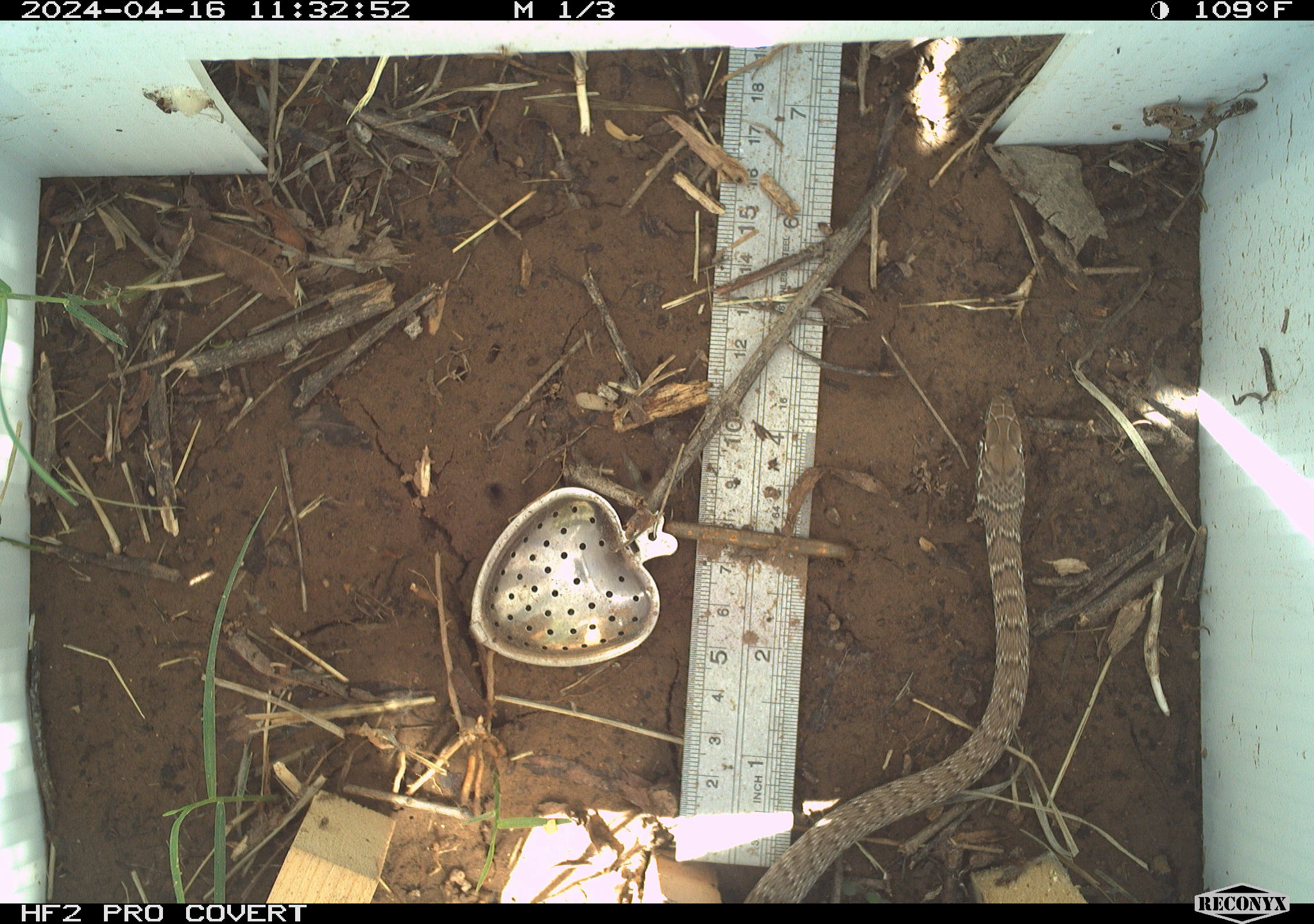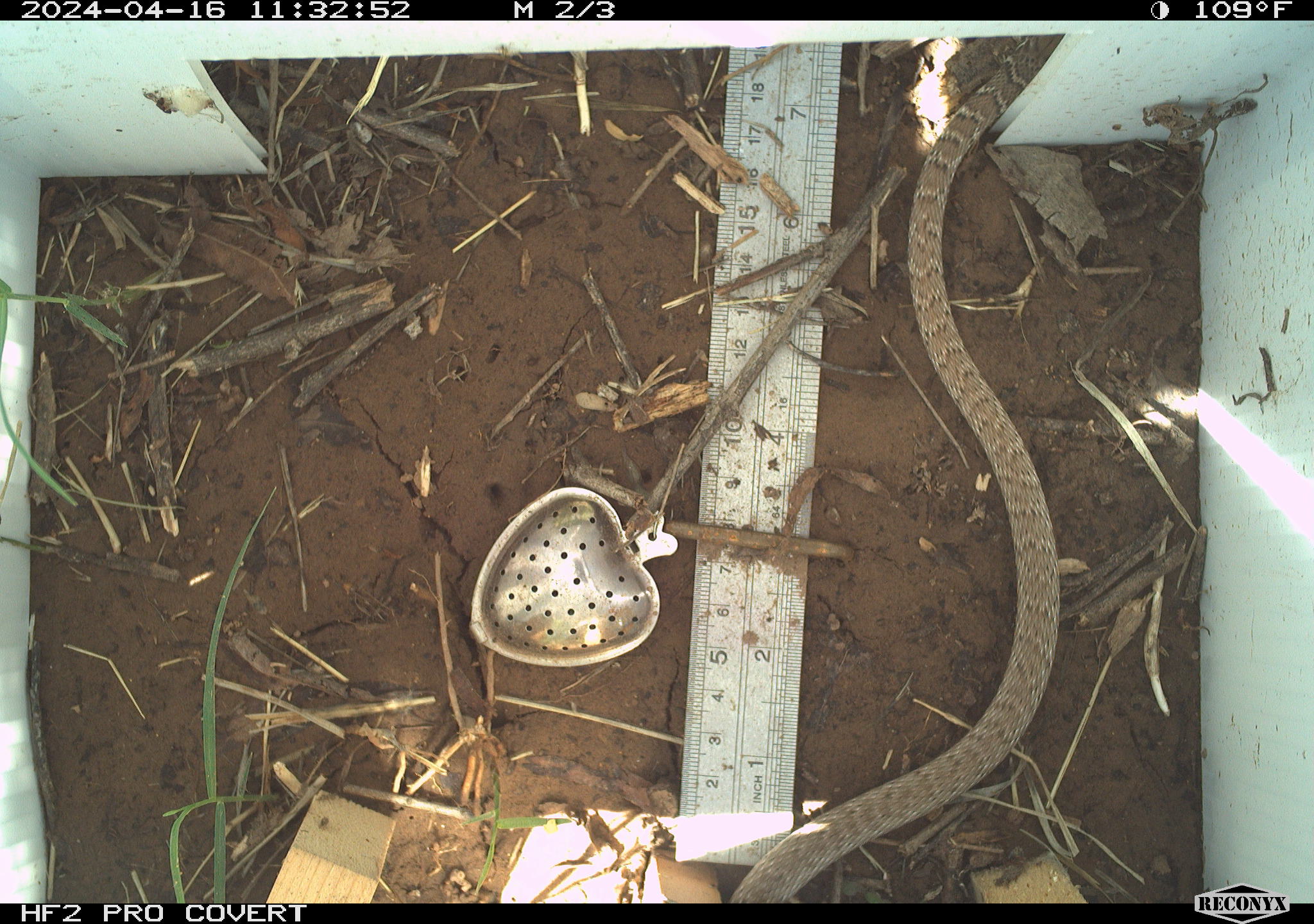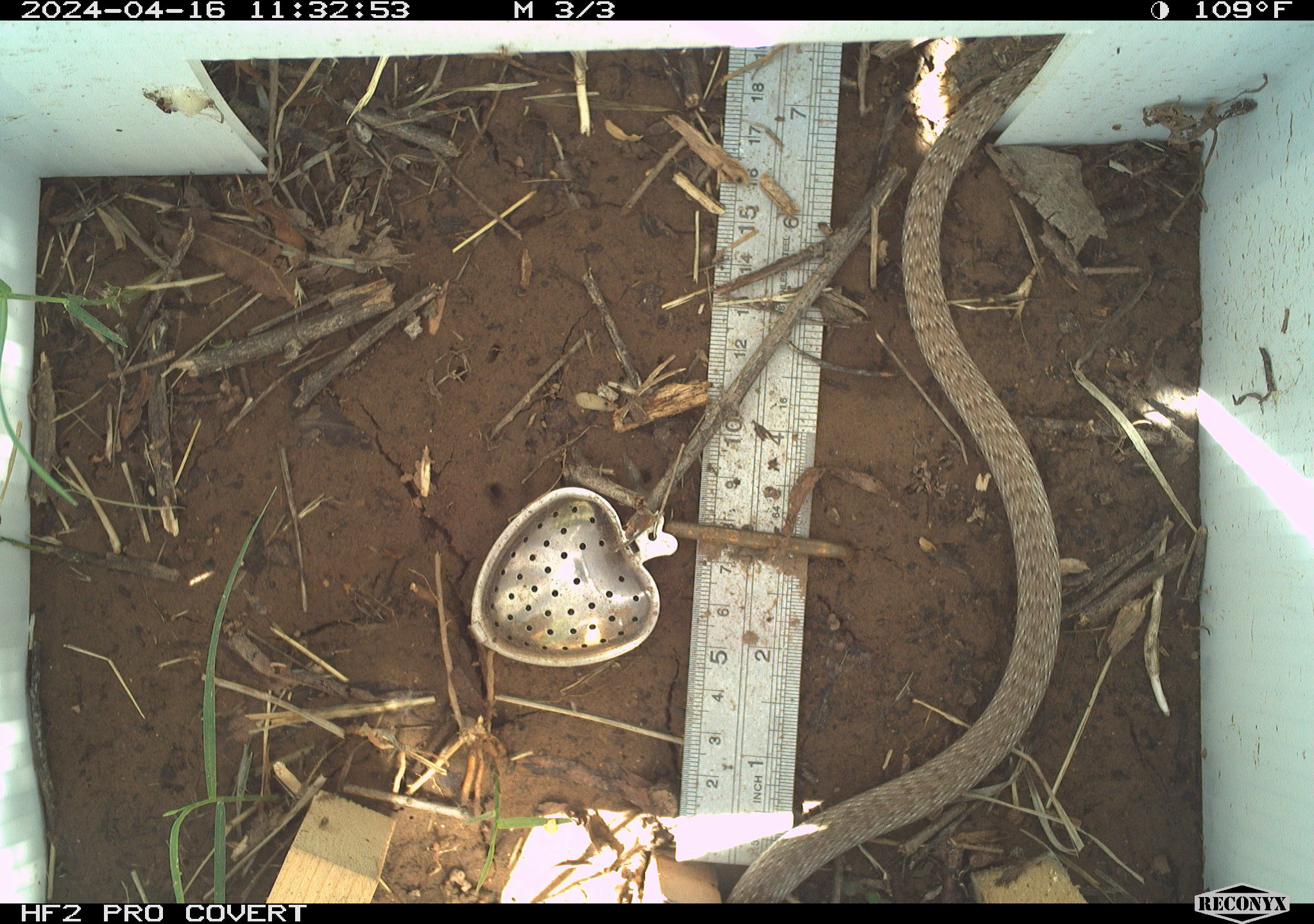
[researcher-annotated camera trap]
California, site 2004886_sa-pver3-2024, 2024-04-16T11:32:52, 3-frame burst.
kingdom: Animalia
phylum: Chordata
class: Reptilia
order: Squamata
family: Colubridae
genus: Masticophis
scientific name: Masticophis flagellum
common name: coachwhip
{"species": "coachwhip (Masticophis flagellum)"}